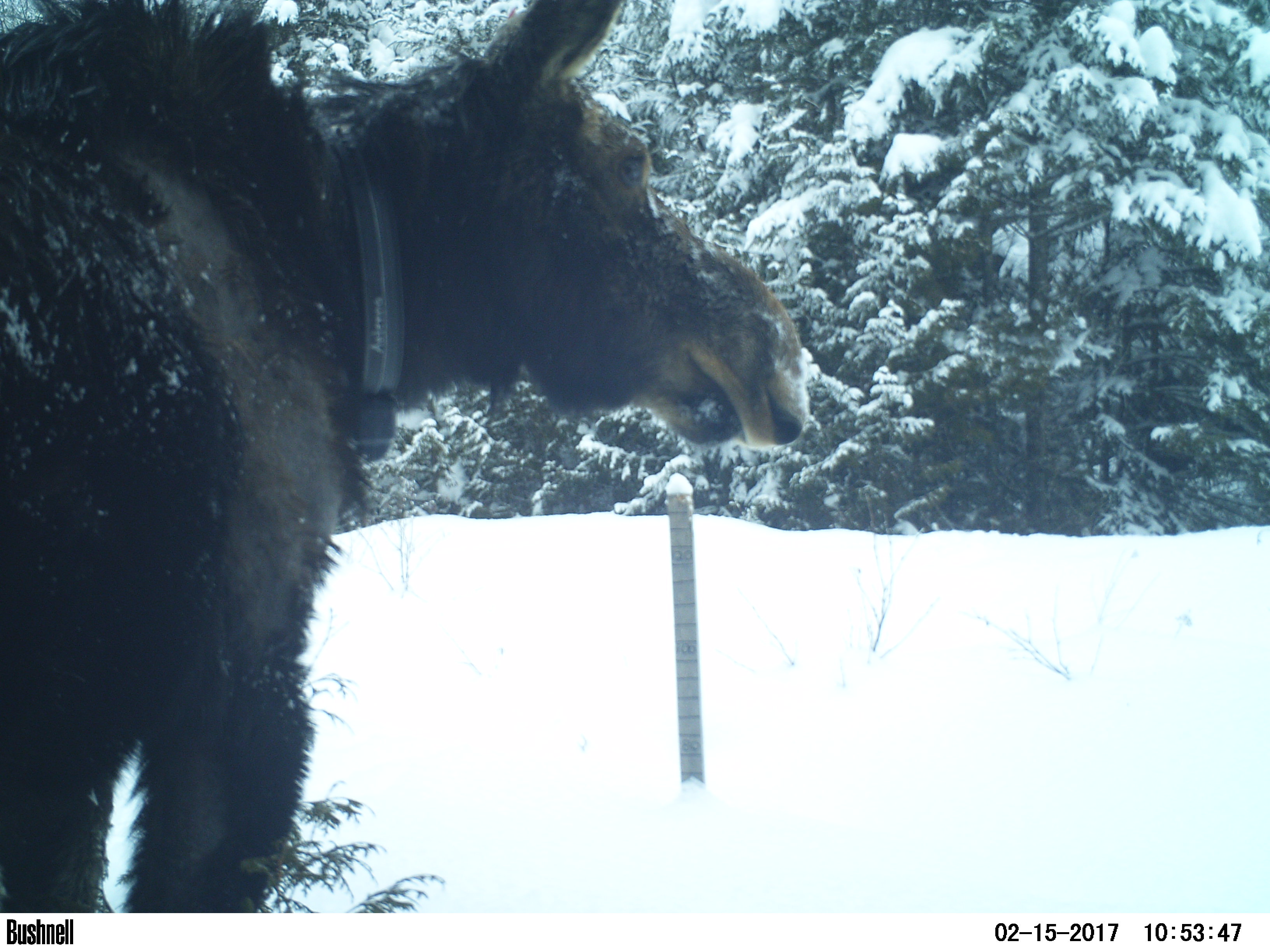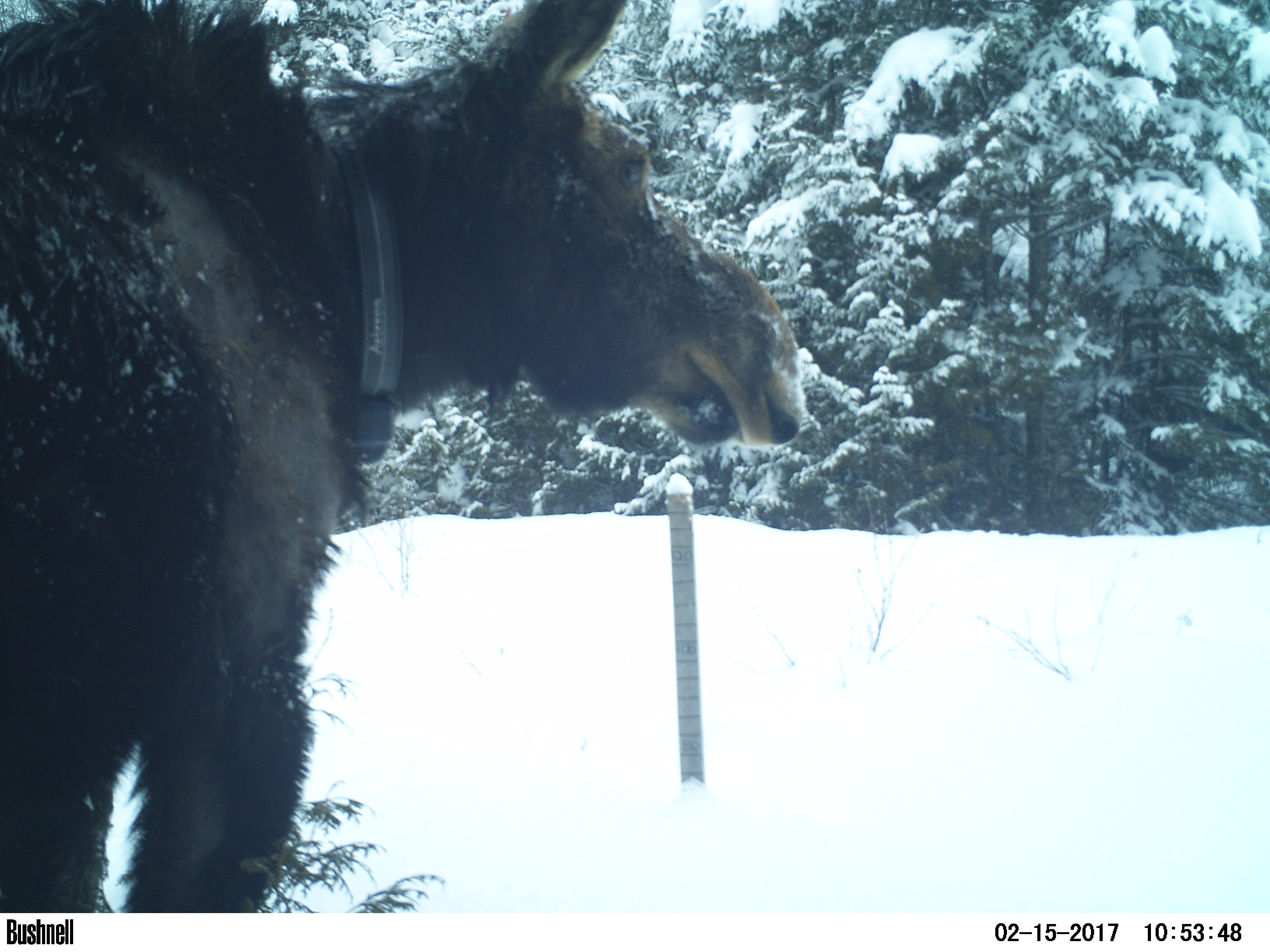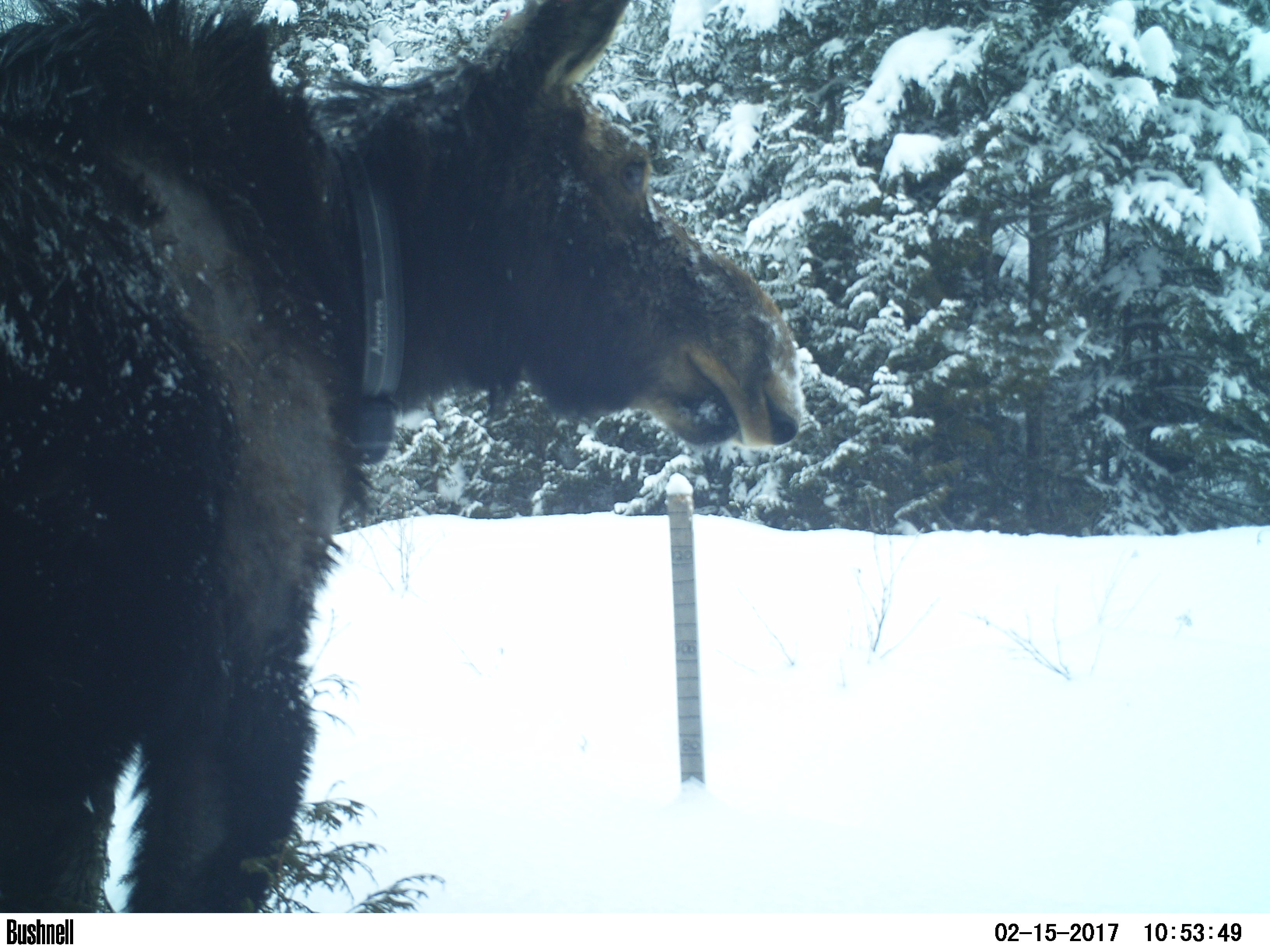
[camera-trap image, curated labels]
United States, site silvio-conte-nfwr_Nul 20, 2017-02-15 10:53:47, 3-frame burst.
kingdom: Animalia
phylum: Chordata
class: Mammalia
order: Artiodactyla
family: Cervidae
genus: Alces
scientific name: Alces alces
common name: moose